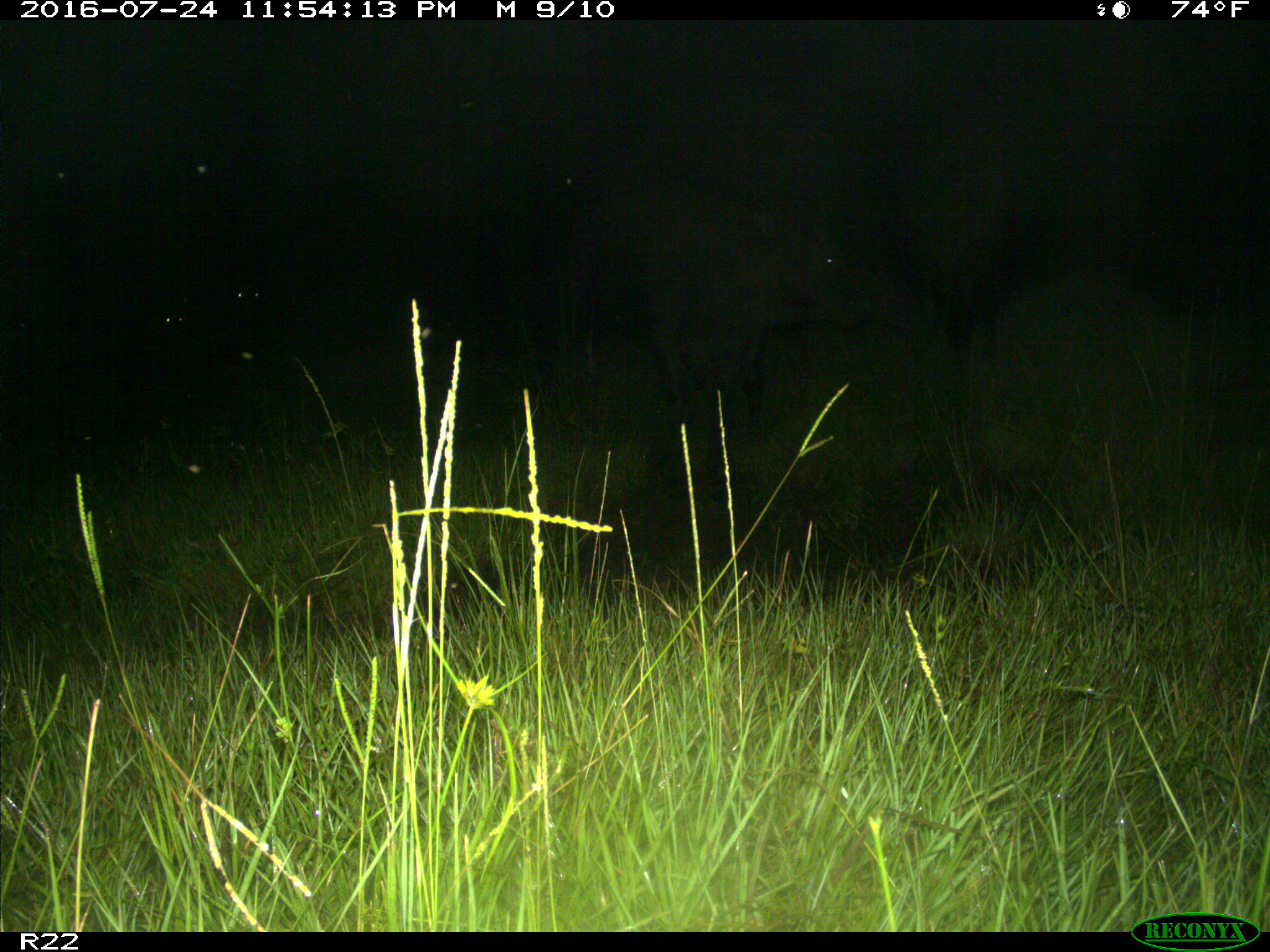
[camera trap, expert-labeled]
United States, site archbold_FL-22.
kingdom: Animalia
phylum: Chordata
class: Mammalia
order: Artiodactyla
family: Bovidae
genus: Bos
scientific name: Bos taurus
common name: domestic cow